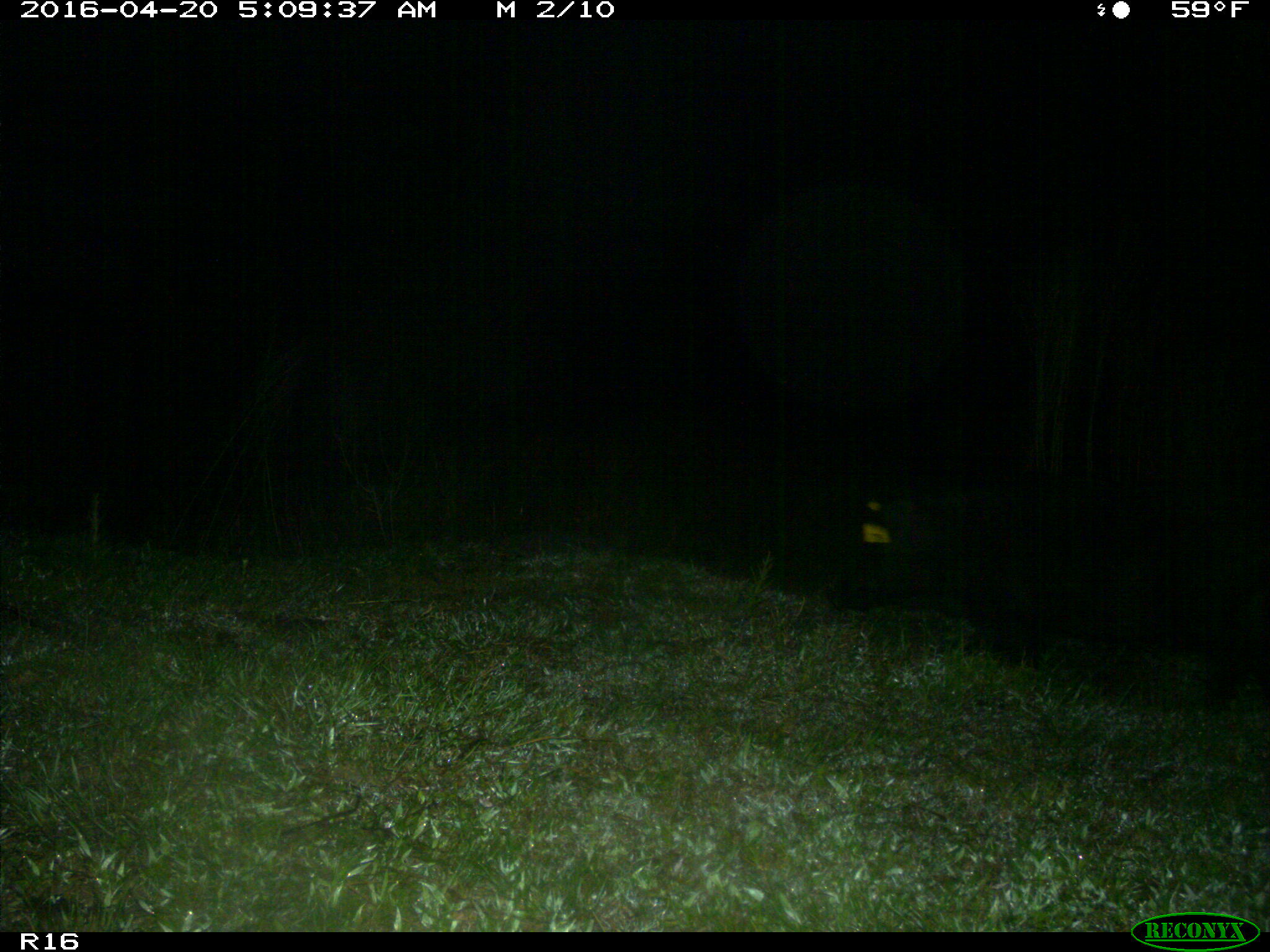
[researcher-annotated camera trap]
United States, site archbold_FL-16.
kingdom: Animalia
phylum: Chordata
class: Mammalia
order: Artiodactyla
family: Suidae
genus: Sus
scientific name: Sus scrofa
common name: wild boar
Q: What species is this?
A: Sus scrofa (wild boar).